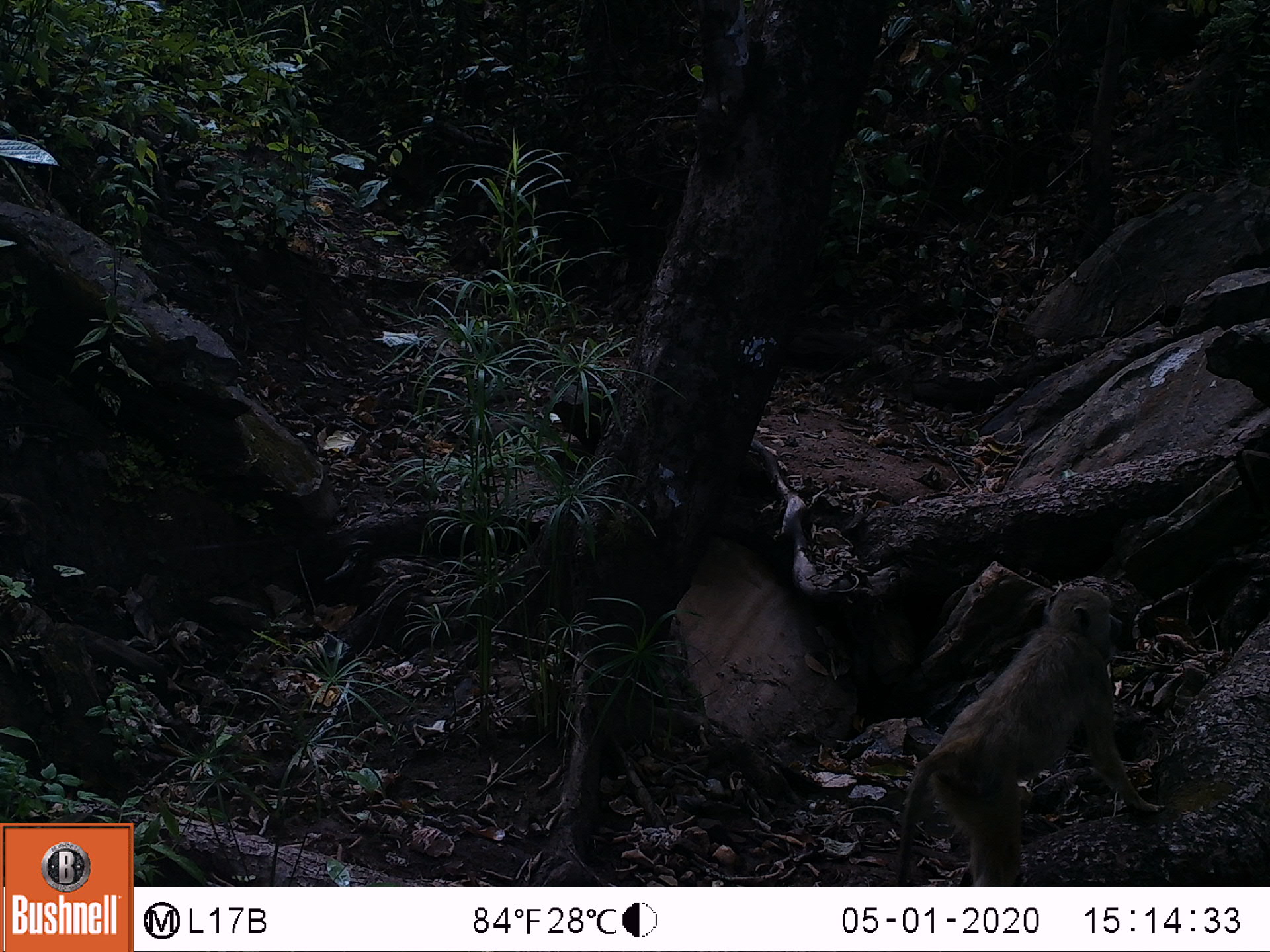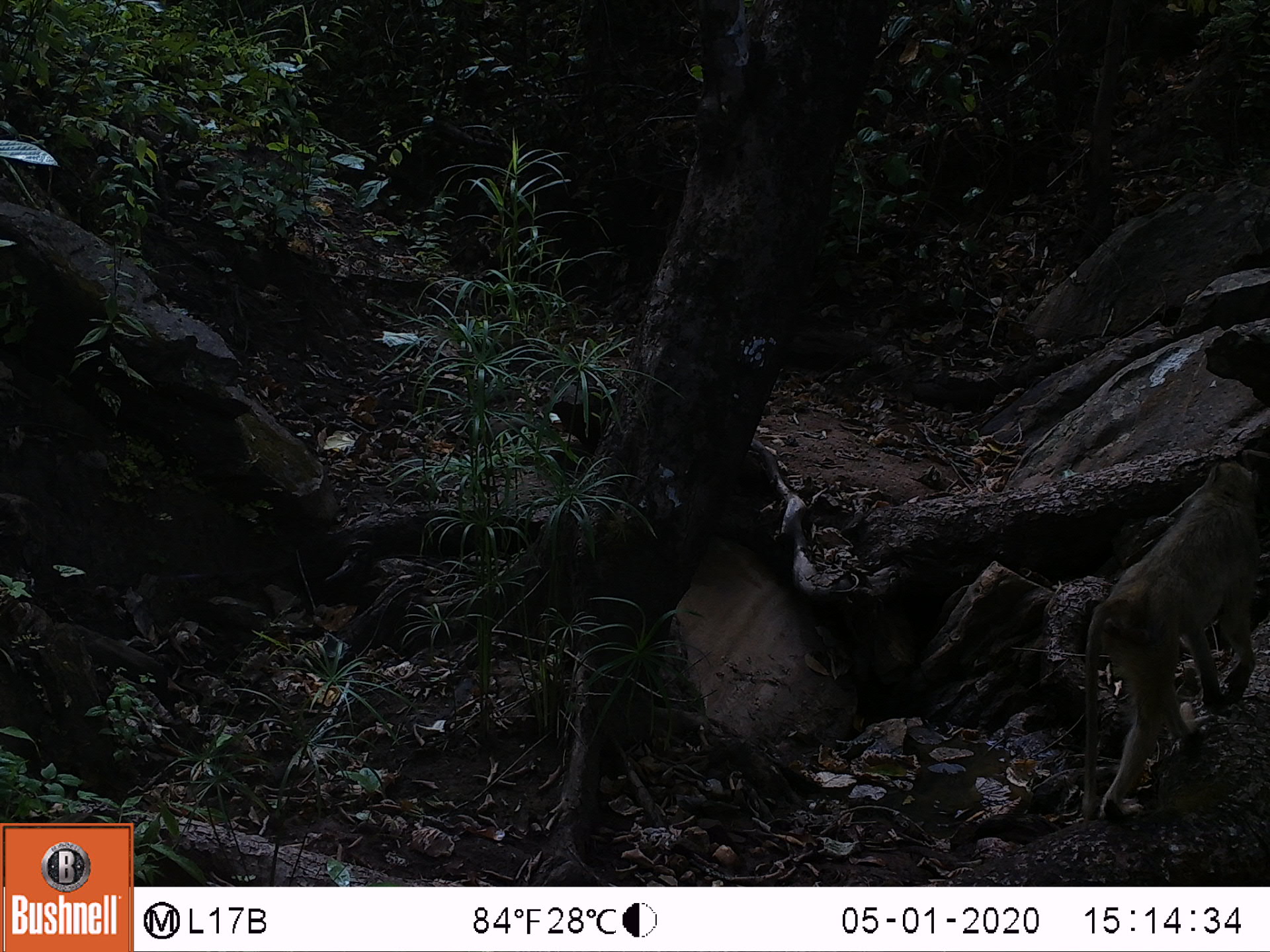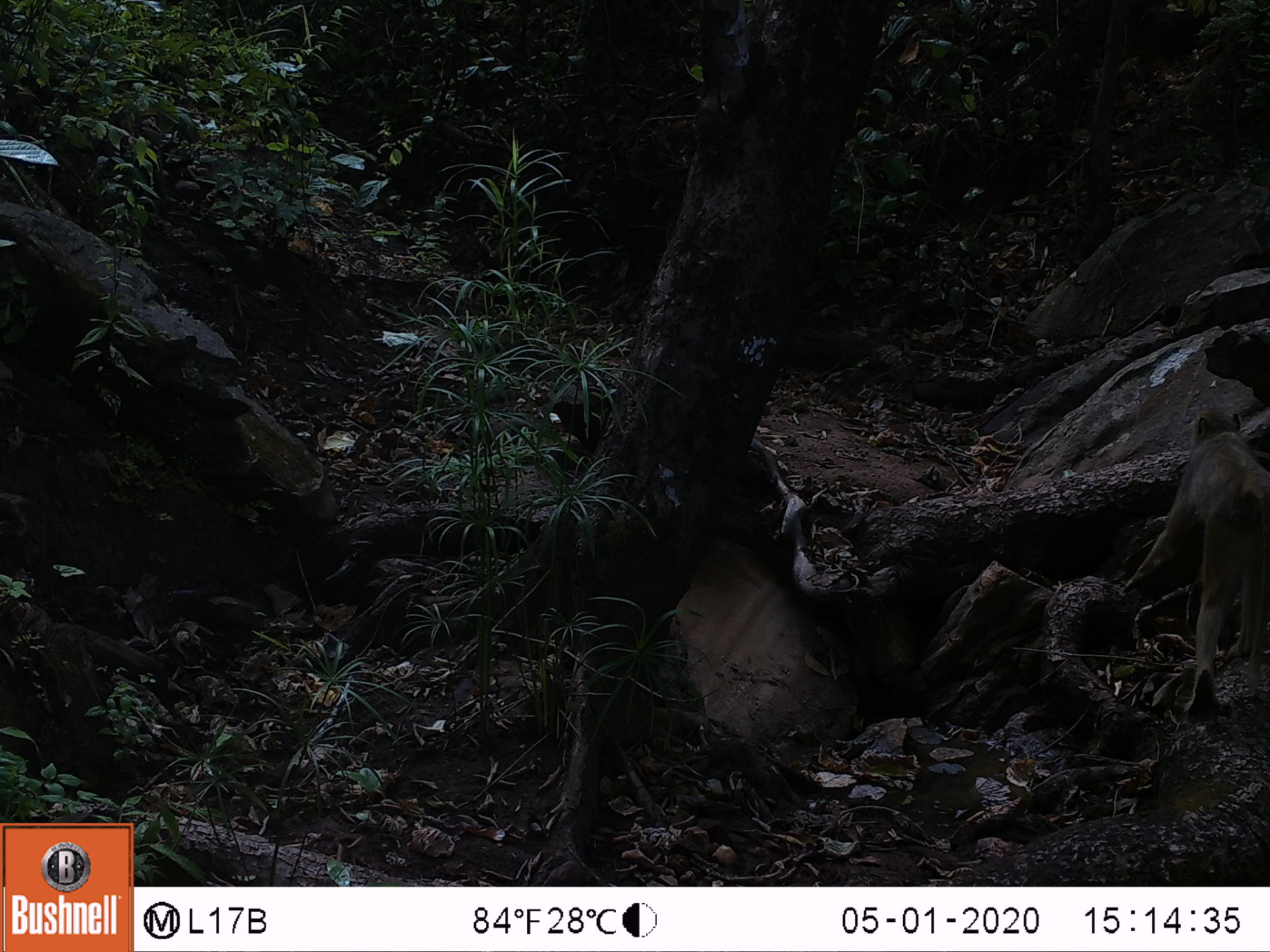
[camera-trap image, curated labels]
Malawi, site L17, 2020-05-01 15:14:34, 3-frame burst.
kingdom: Animalia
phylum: Chordata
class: Mammalia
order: Primates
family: Cercopithecidae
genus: Papio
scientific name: Papio cynocephalus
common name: yellow baboon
Yellow baboon (Papio cynocephalus), count 1.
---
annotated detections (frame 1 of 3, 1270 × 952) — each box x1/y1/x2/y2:
yellow baboon: 889/584/1140/882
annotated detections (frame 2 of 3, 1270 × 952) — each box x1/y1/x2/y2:
yellow baboon: 1066/456/1258/819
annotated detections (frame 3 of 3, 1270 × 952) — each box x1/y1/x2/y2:
yellow baboon: 1128/404/1263/723